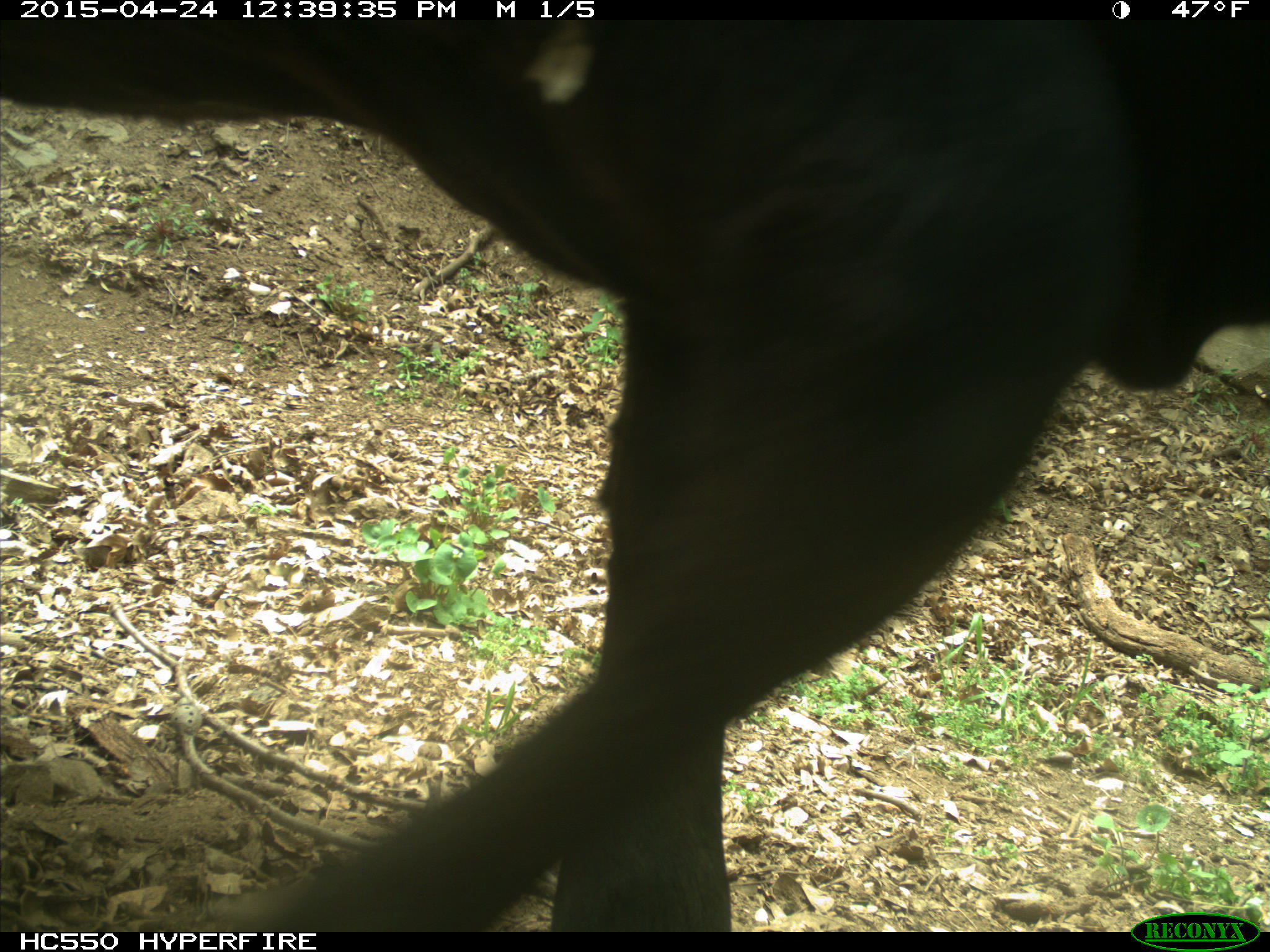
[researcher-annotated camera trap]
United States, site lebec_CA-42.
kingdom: Animalia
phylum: Chordata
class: Mammalia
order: Artiodactyla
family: Bovidae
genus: Bos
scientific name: Bos taurus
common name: domestic cow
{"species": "Bos taurus (domestic cow)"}